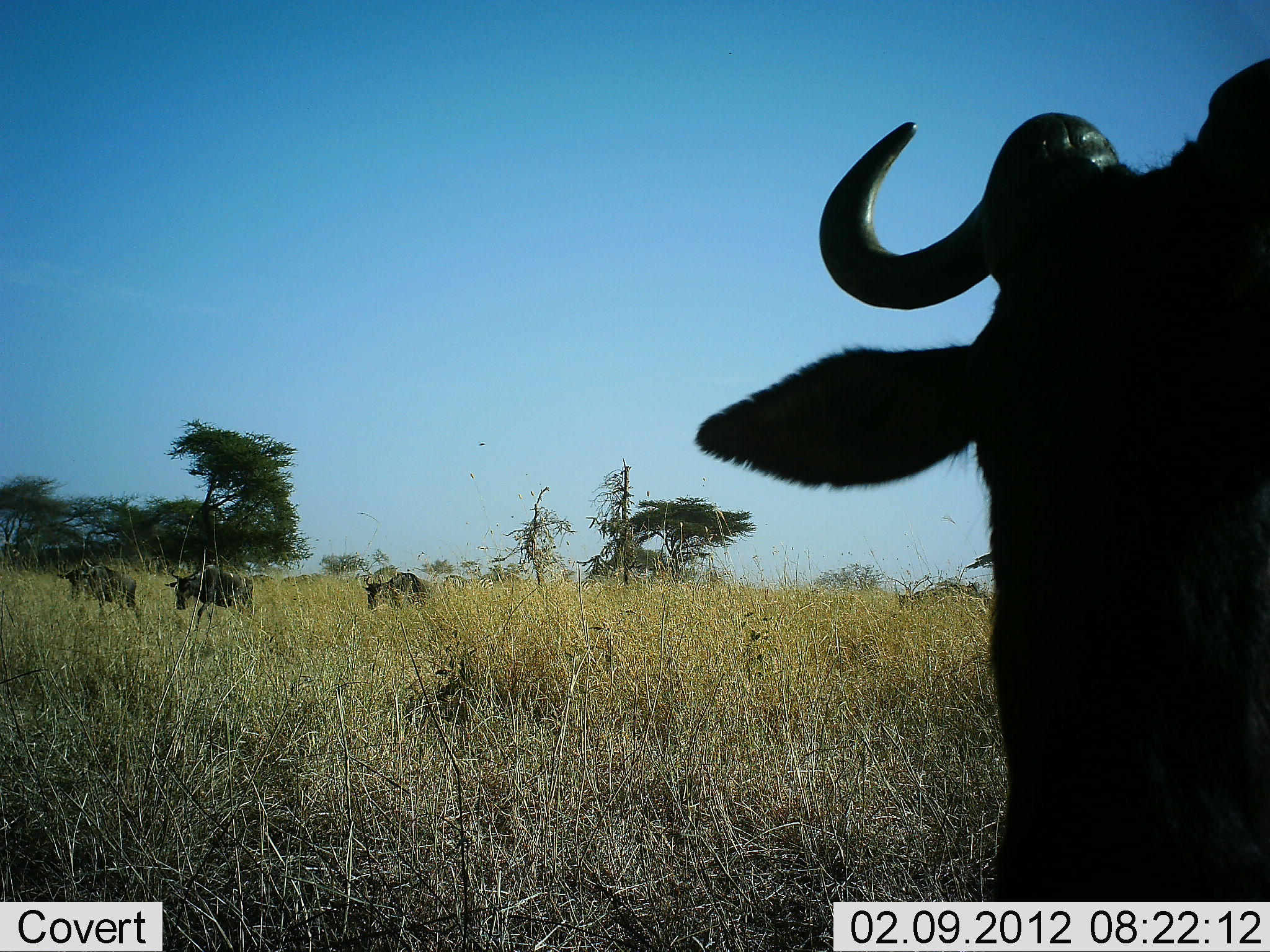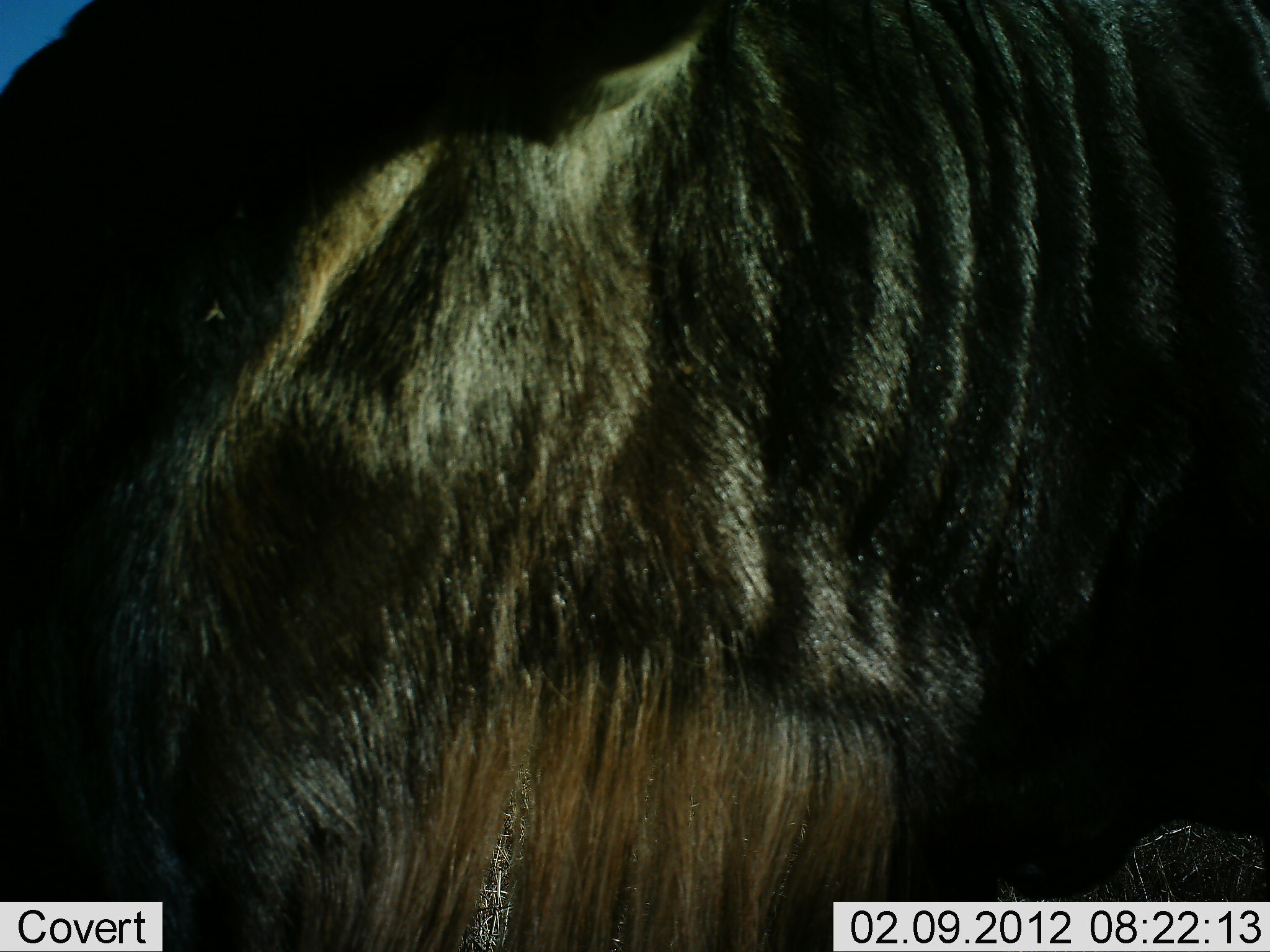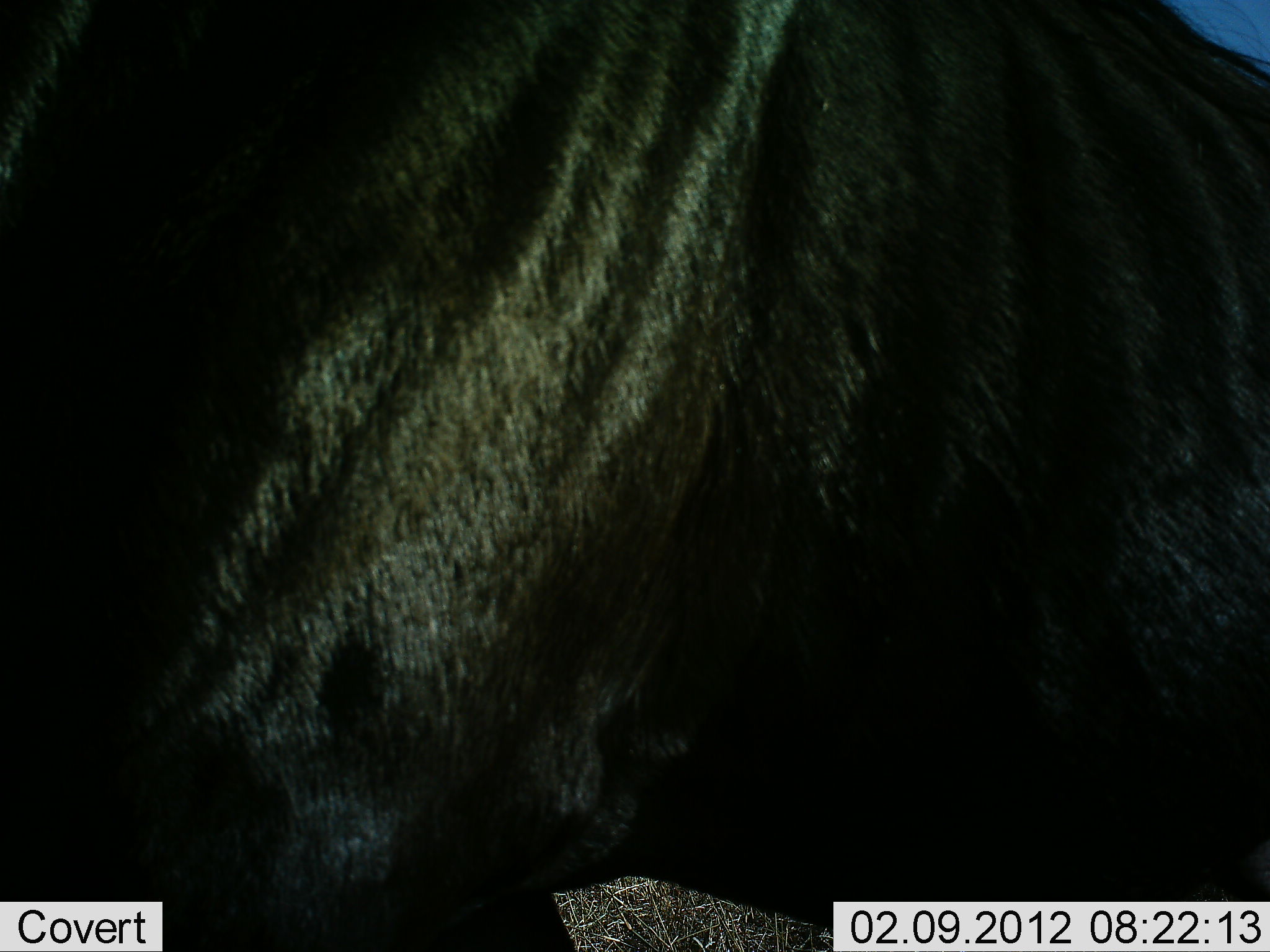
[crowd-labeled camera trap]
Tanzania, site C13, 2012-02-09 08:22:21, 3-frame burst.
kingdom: Animalia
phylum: Chordata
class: Mammalia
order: Artiodactyla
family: Bovidae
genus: Connochaetes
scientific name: Connochaetes taurinus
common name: blue wildebeest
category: wildebeest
Wildebeest (blue wildebeest) (Connochaetes taurinus), count 4. Behavior (volunteer vote fractions): standing 40%, resting 5%, moving 70%, interacting 0%. Young present (vote fraction): 0%. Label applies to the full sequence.